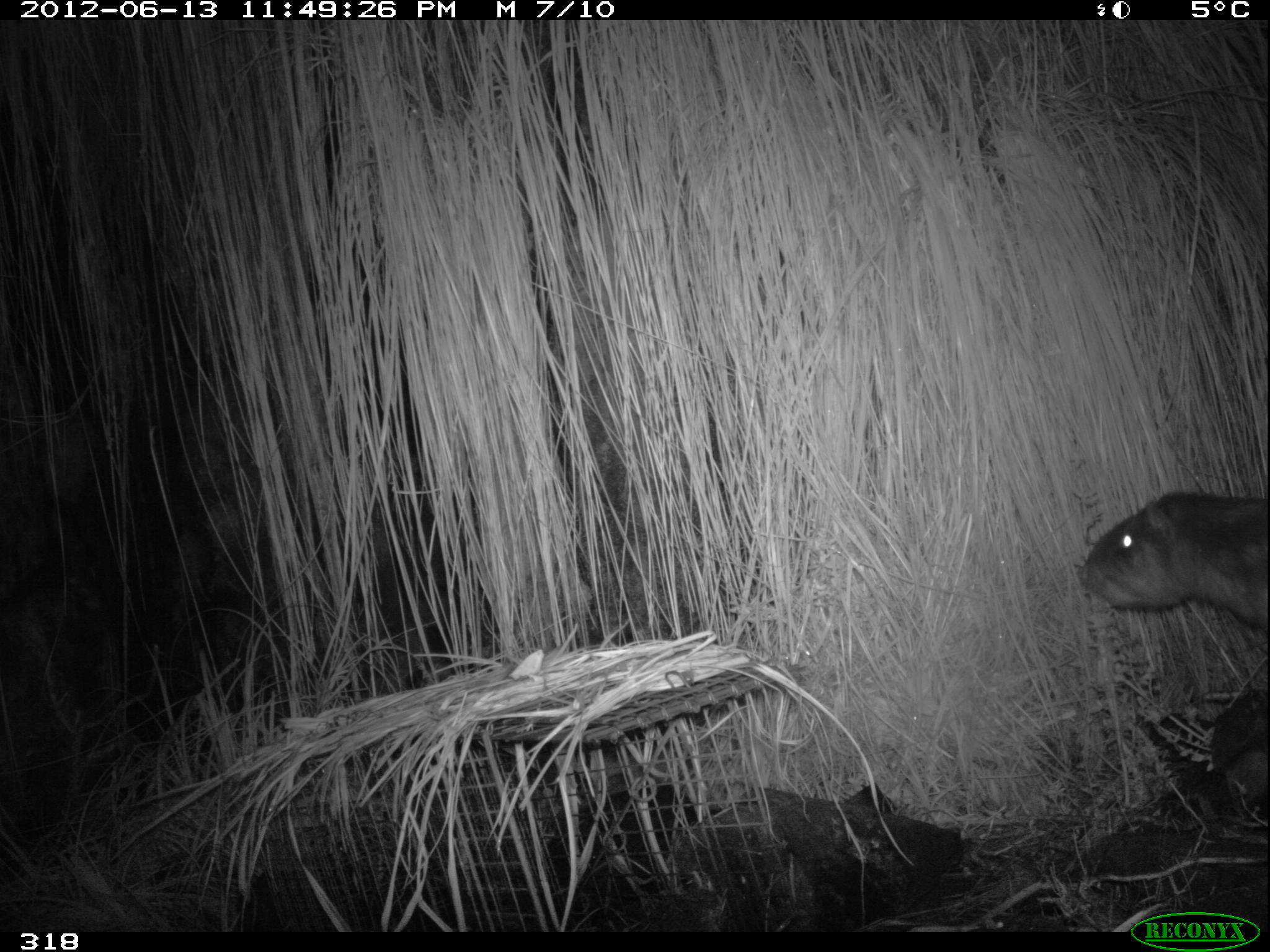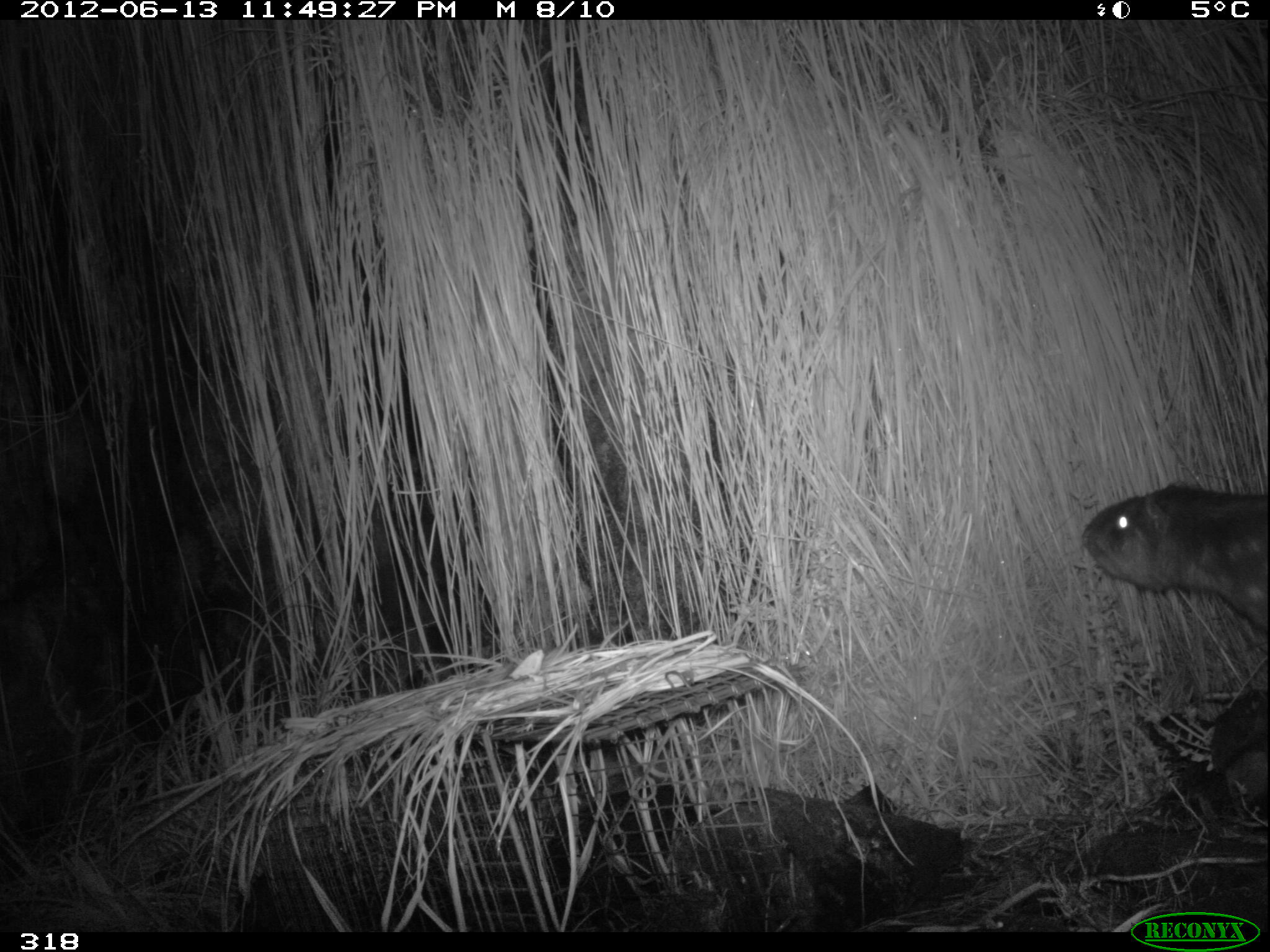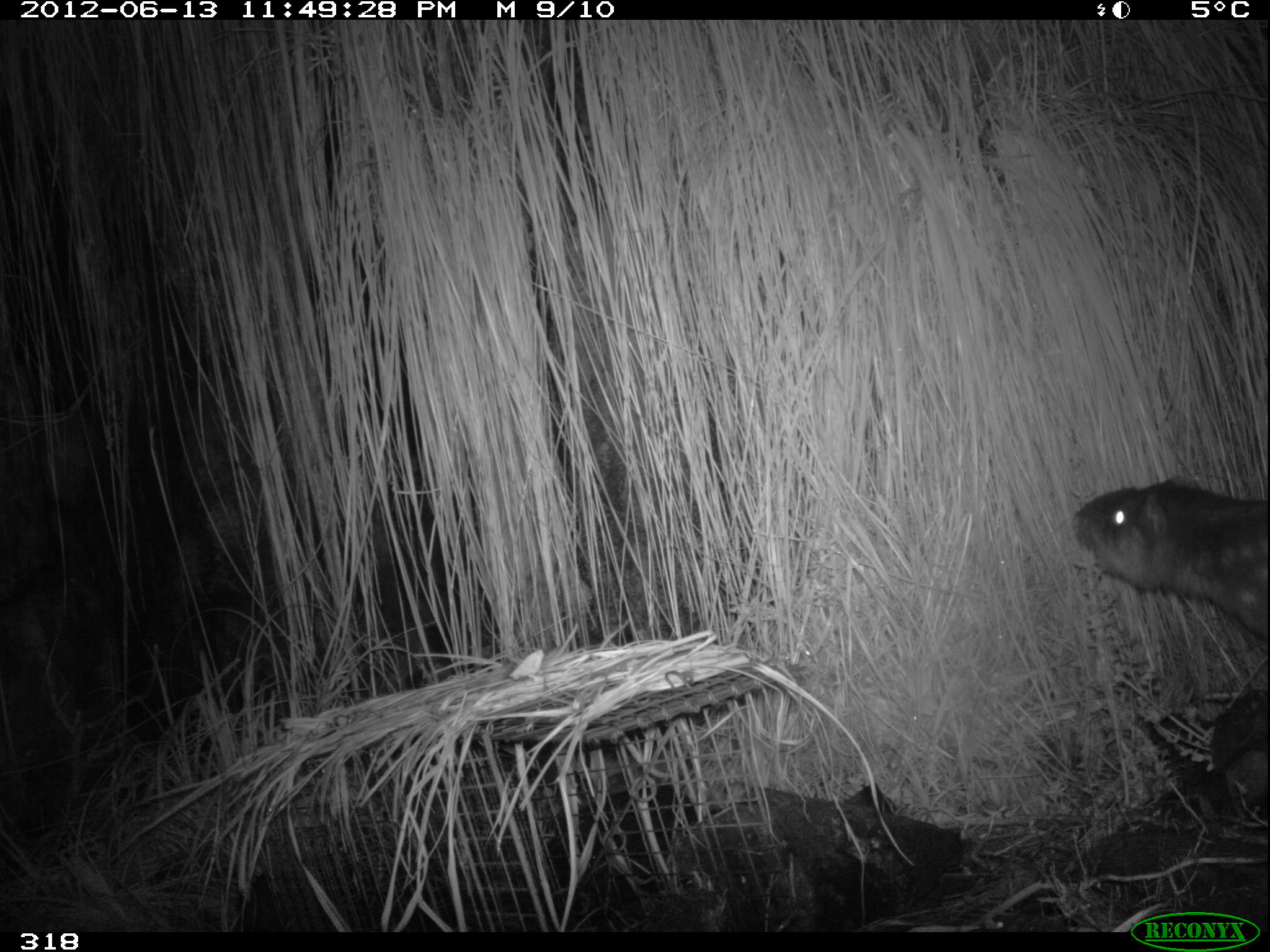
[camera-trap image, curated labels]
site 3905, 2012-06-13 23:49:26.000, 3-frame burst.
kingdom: Animalia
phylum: Chordata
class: Mammalia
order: Rodentia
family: Cuniculidae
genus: Cuniculus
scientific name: Cuniculus taczanowskii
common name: mountain paca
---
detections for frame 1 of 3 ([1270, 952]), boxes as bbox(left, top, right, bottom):
cuniculus taczanowskii: bbox(1079, 491, 1270, 632)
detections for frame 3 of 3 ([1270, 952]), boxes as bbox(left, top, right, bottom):
cuniculus taczanowskii: bbox(1072, 478, 1270, 638)